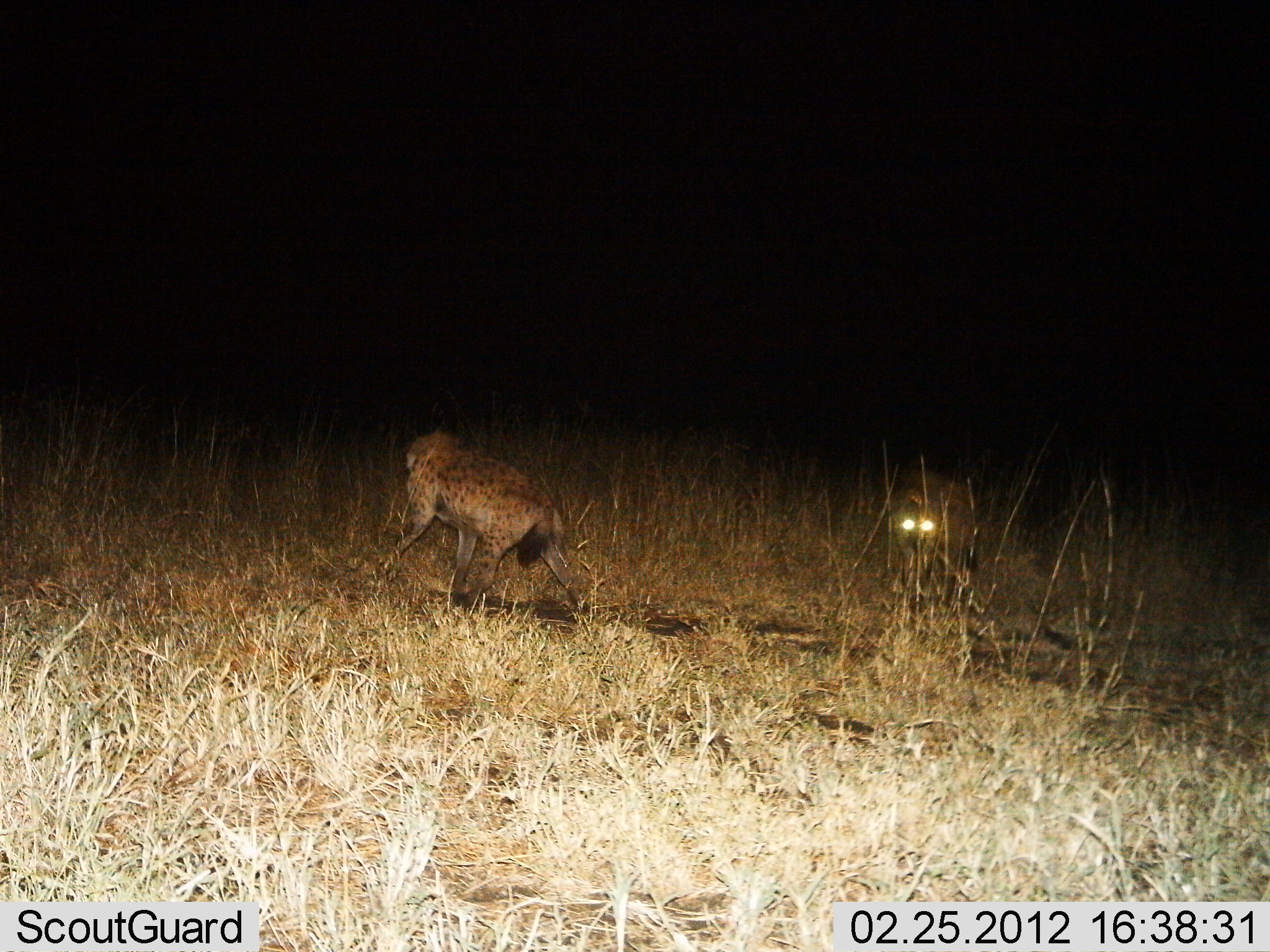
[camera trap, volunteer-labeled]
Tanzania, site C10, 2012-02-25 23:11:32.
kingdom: Animalia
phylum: Chordata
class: Mammalia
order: Carnivora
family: Hyaenidae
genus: Crocuta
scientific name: Crocuta crocuta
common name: spotted hyena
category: hyenaspotted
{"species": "hyenaspotted (spotted hyena) (Crocuta crocuta)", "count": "2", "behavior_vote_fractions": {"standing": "32%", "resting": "0%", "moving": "68%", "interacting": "9%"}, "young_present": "0%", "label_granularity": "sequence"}